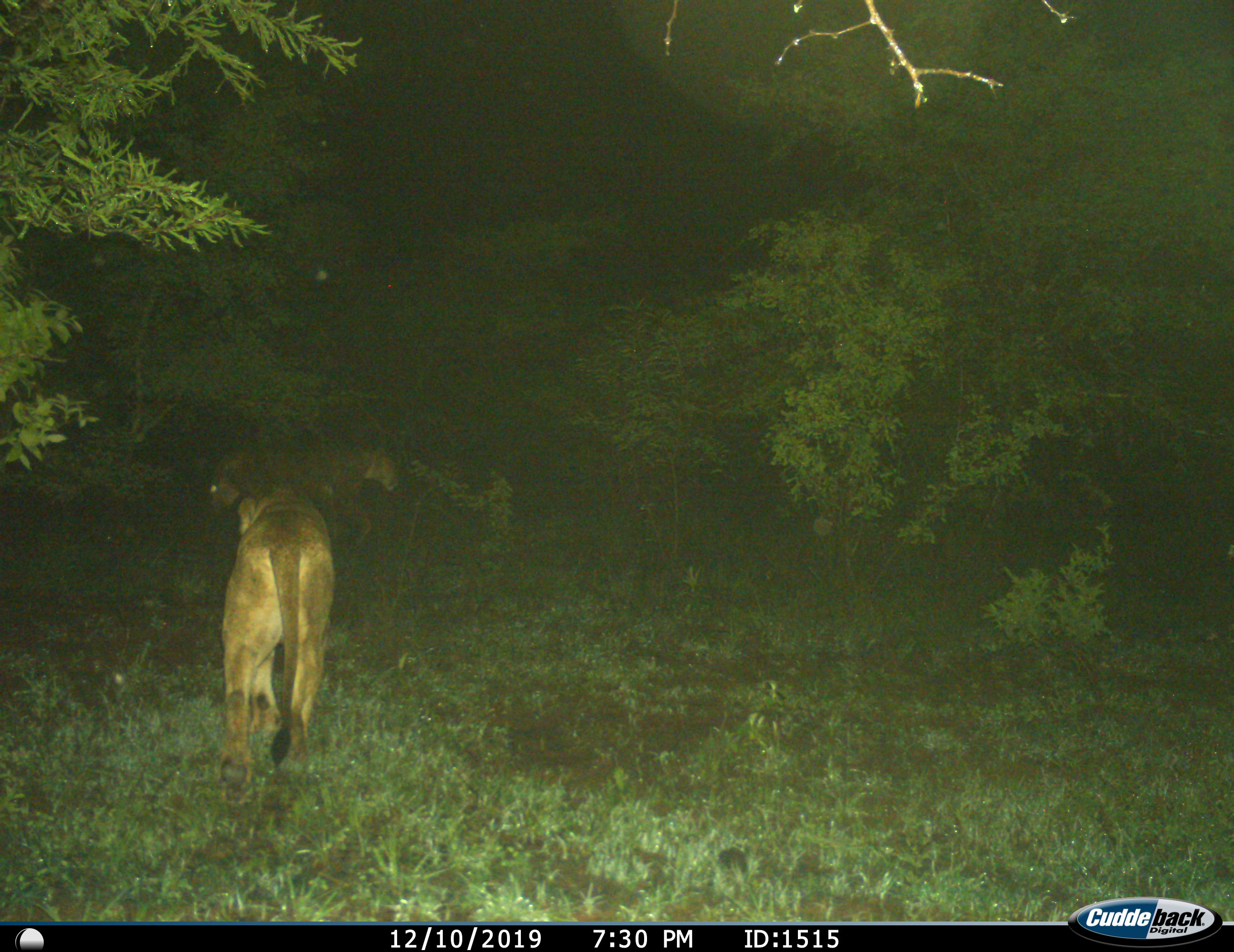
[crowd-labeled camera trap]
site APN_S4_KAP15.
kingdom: Animalia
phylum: Chordata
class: Mammalia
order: Carnivora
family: Felidae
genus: Panthera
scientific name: Panthera leo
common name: lion female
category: lionfemale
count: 2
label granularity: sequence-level